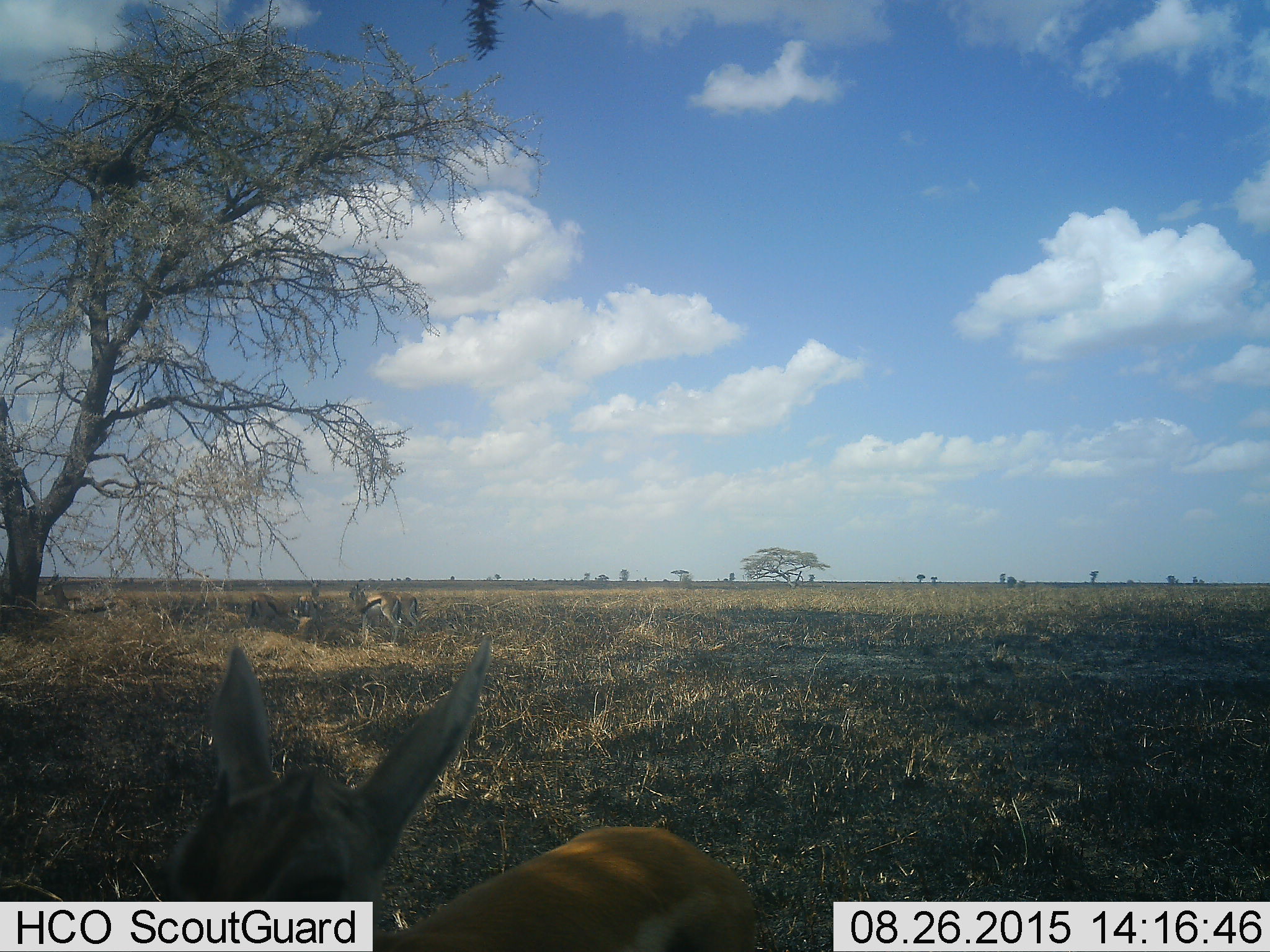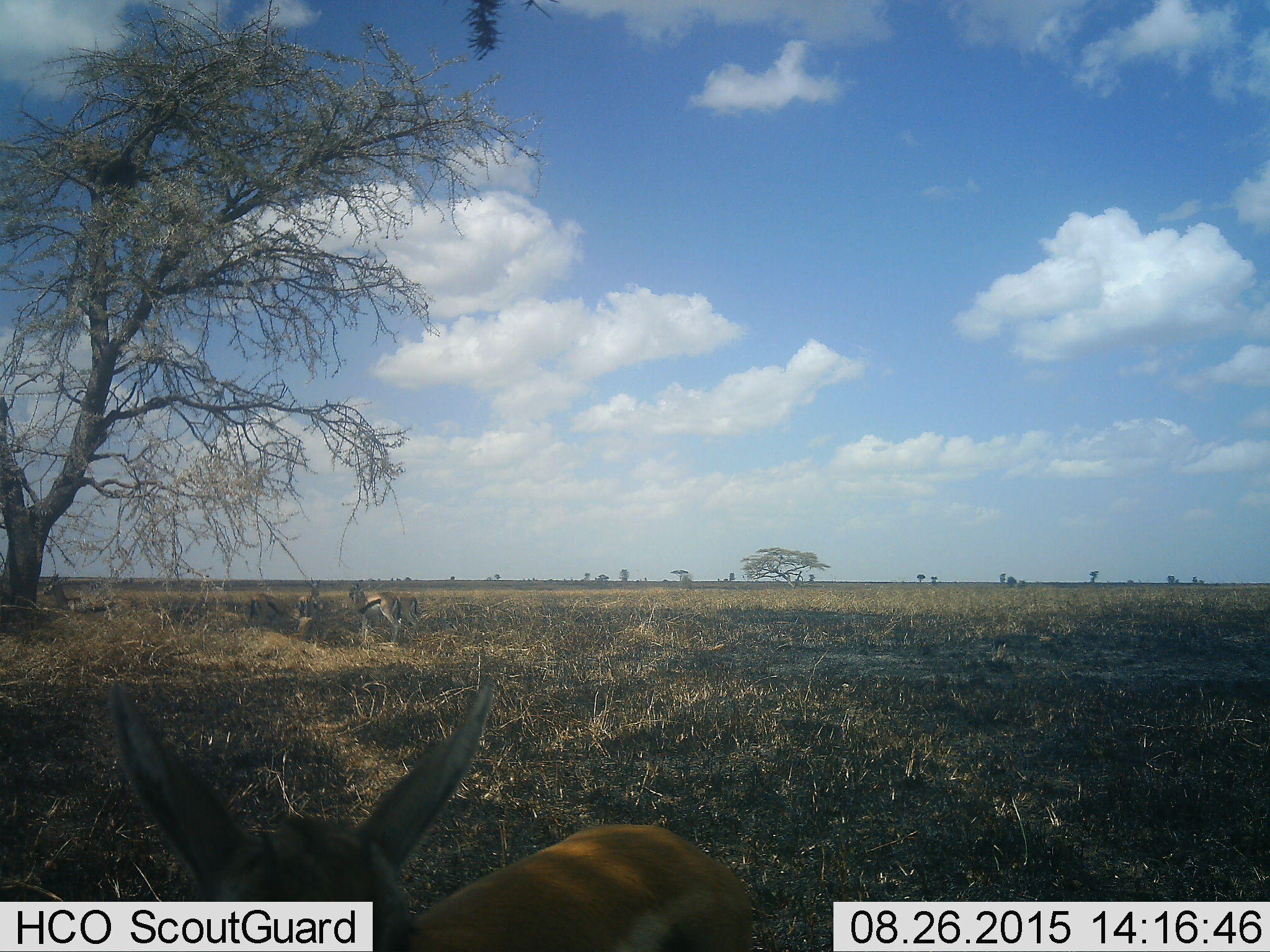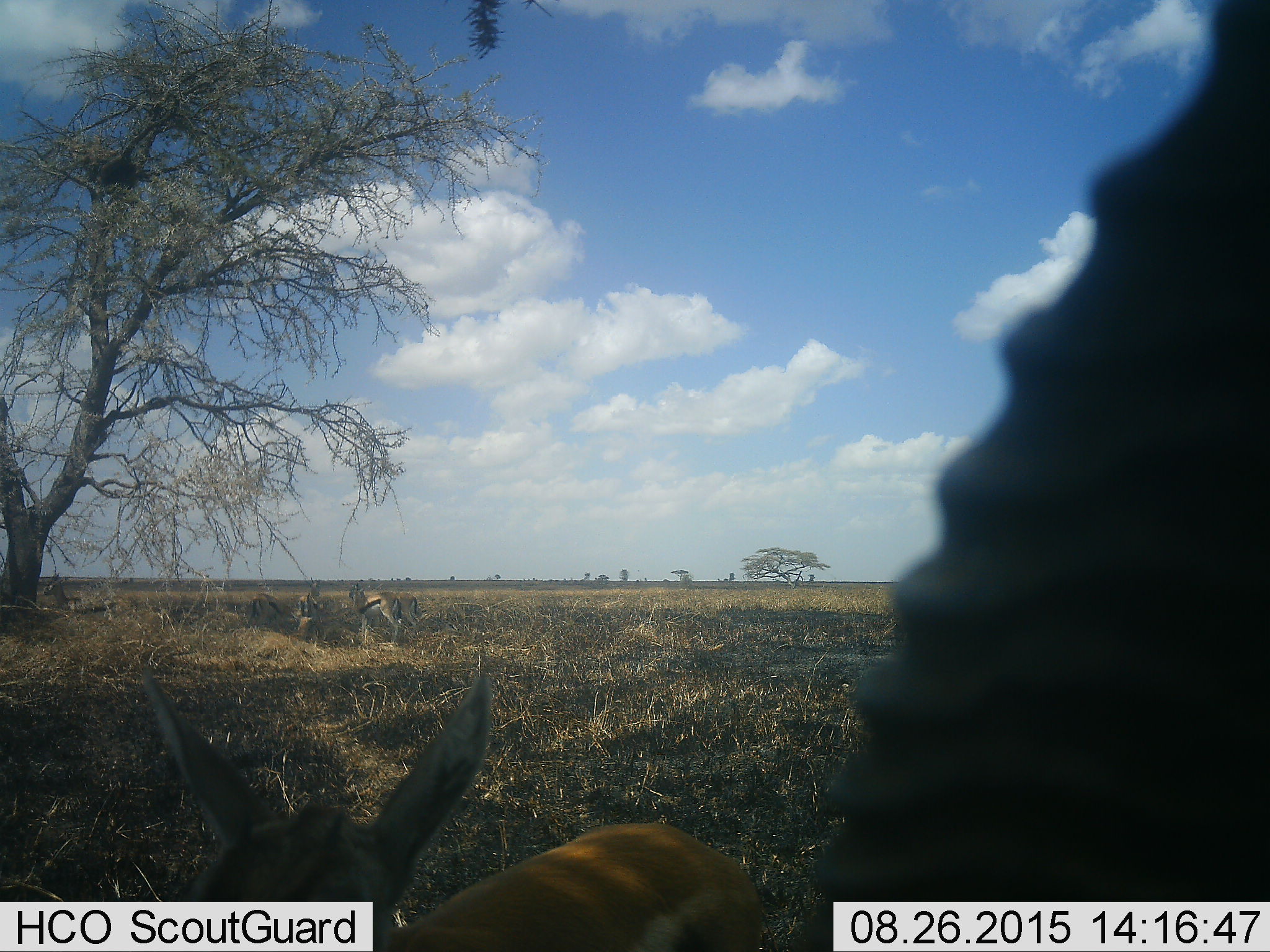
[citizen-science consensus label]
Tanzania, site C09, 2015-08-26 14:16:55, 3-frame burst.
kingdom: Animalia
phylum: Chordata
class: Mammalia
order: Artiodactyla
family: Bovidae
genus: Eudorcas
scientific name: Eudorcas thomsonii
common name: thomson's gazelle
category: gazellethomsons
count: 7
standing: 93%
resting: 21%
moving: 43%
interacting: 21%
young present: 29%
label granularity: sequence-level